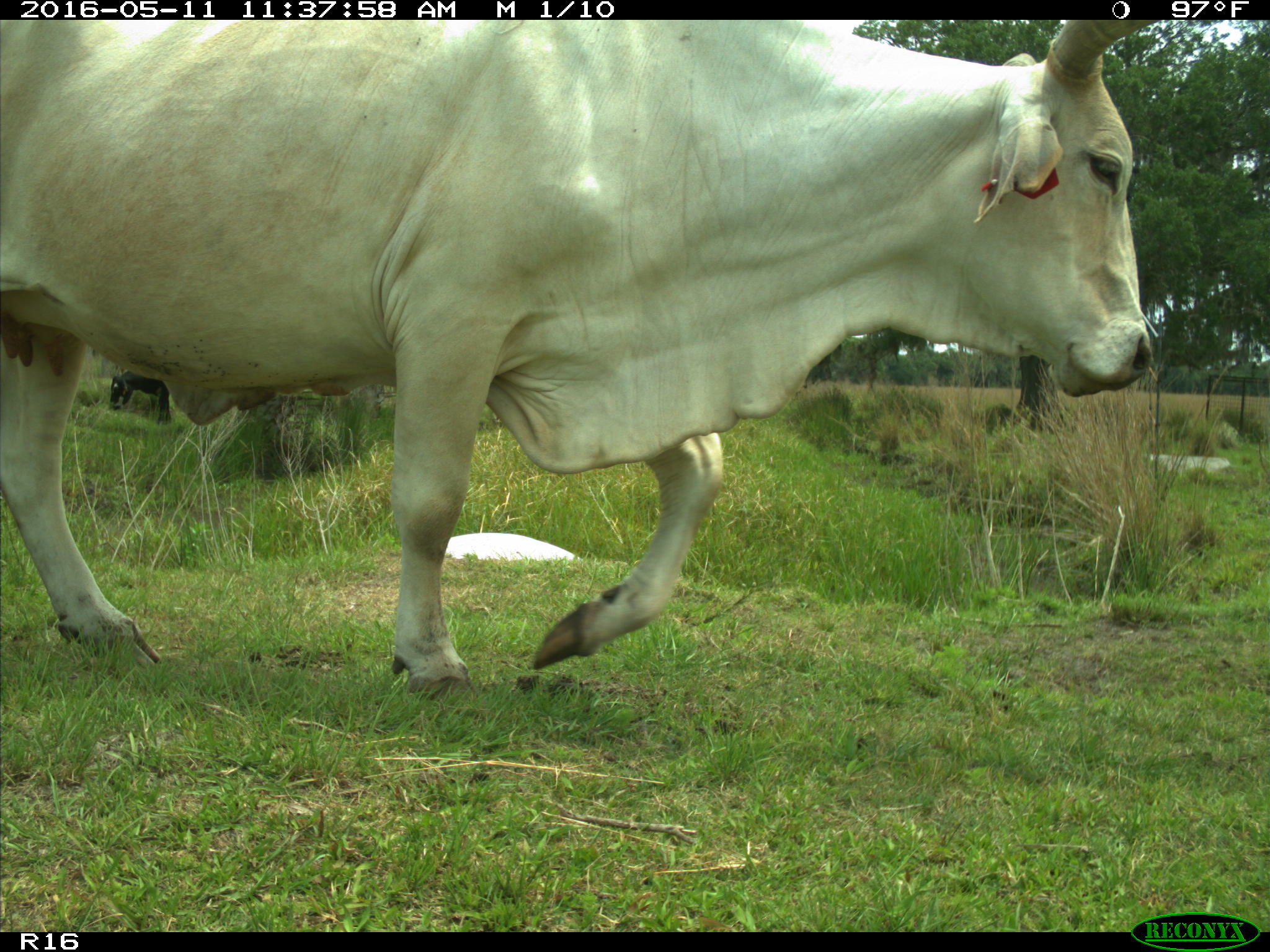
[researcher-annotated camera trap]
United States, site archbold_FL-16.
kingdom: Animalia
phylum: Chordata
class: Mammalia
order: Artiodactyla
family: Bovidae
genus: Bos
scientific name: Bos taurus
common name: domestic cow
Bos taurus (domestic cow).